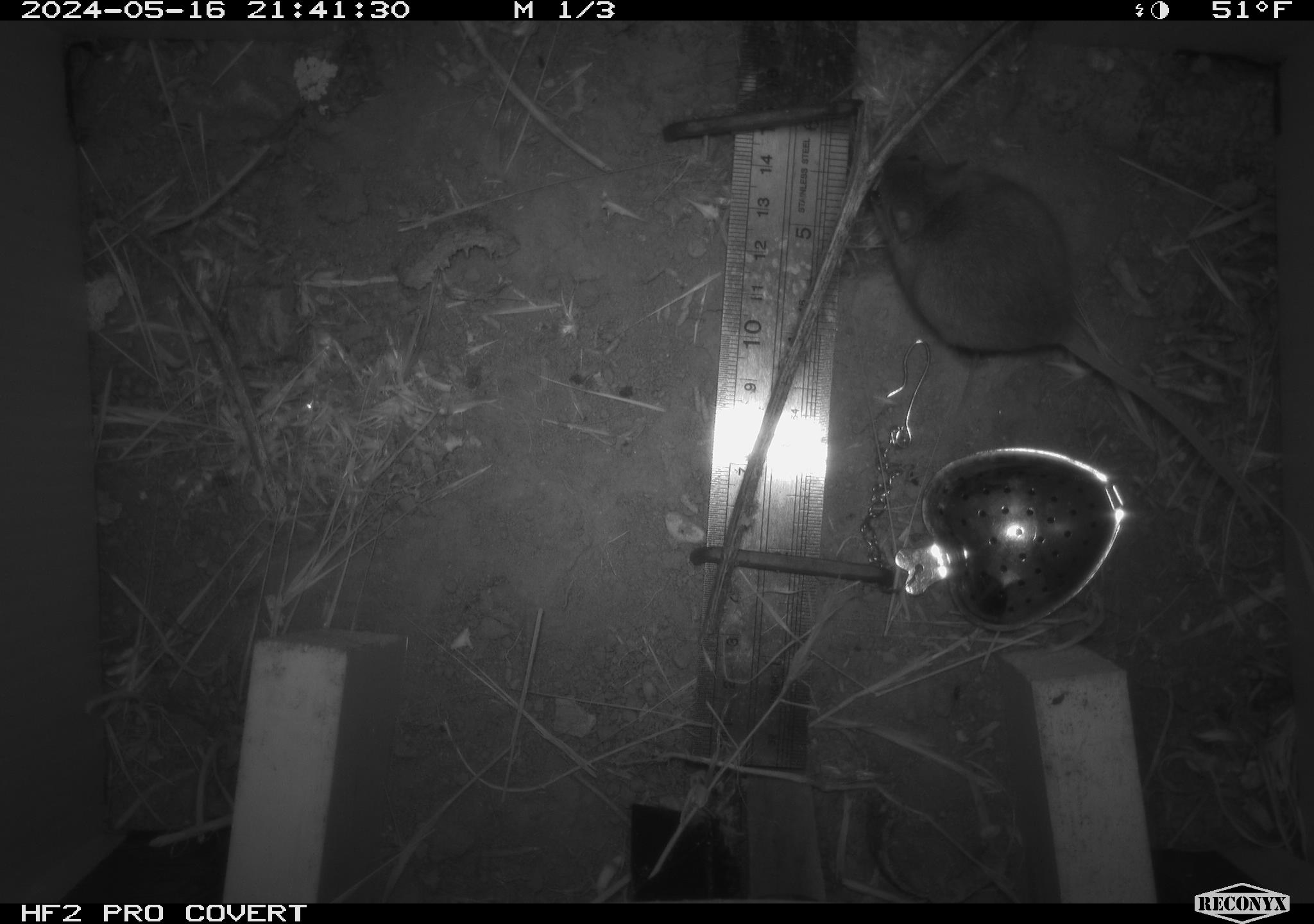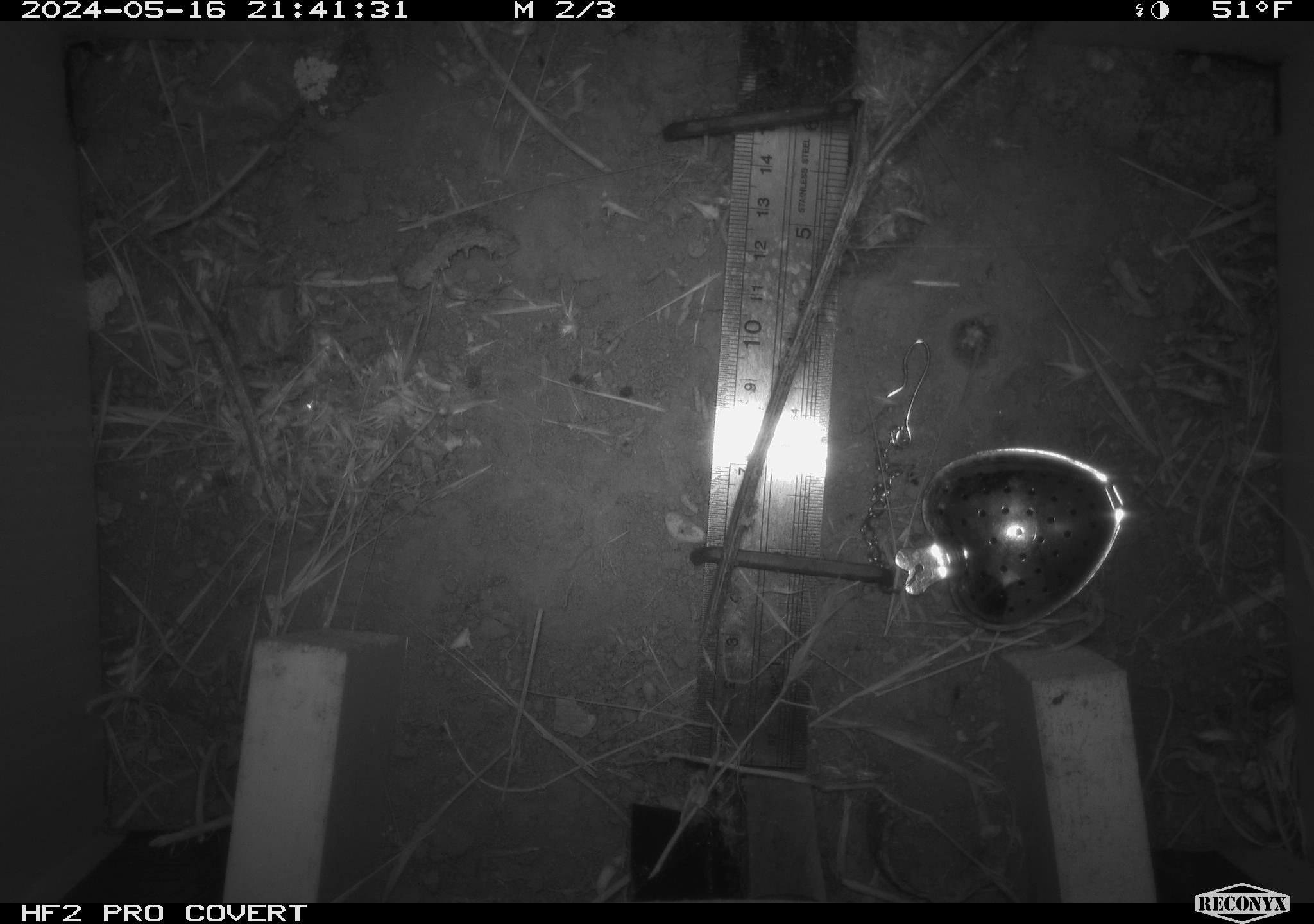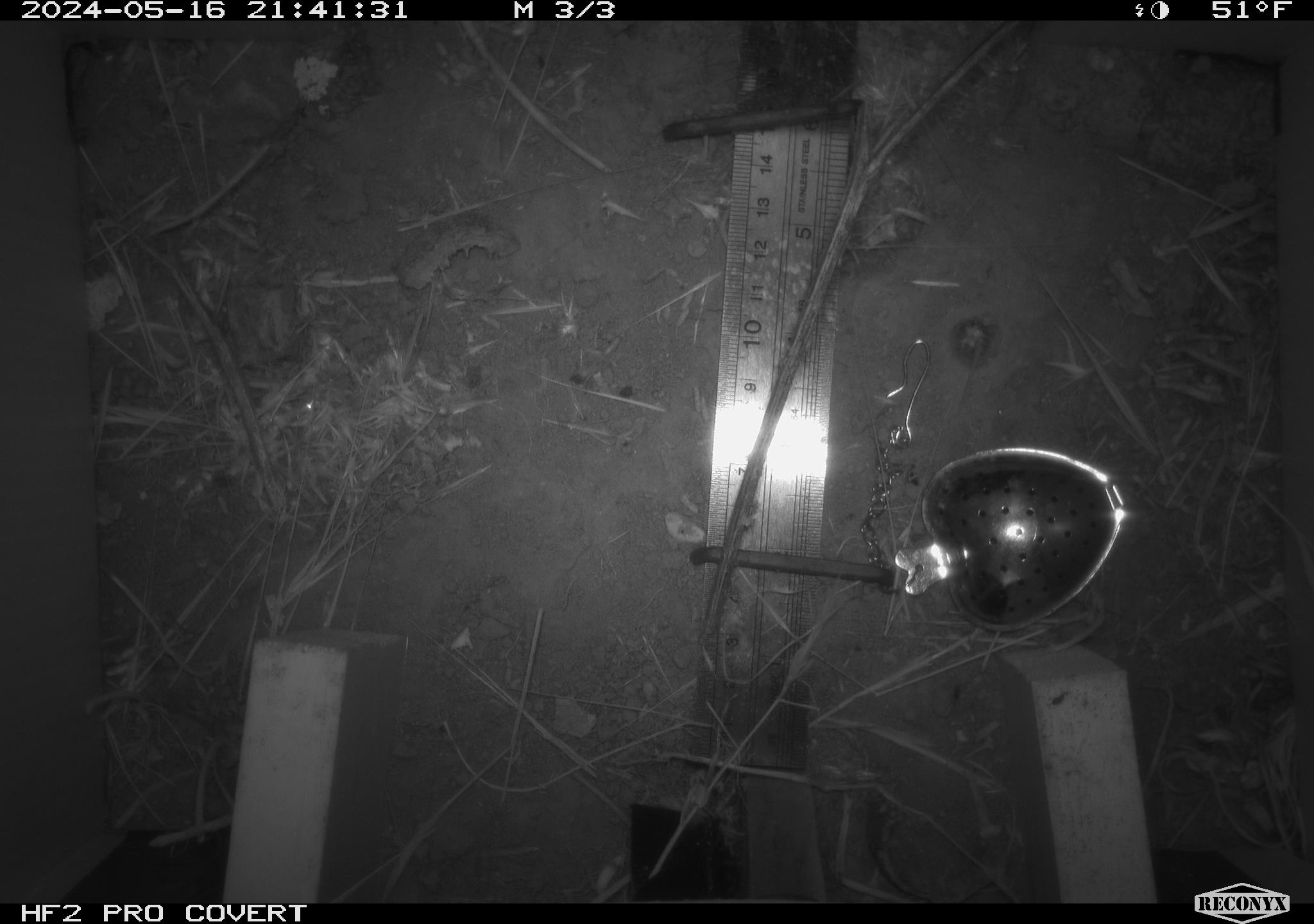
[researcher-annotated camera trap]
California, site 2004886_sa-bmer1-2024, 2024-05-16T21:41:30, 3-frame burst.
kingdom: Animalia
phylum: Chordata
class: Mammalia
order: Rodentia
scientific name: Rodentia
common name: mouse species